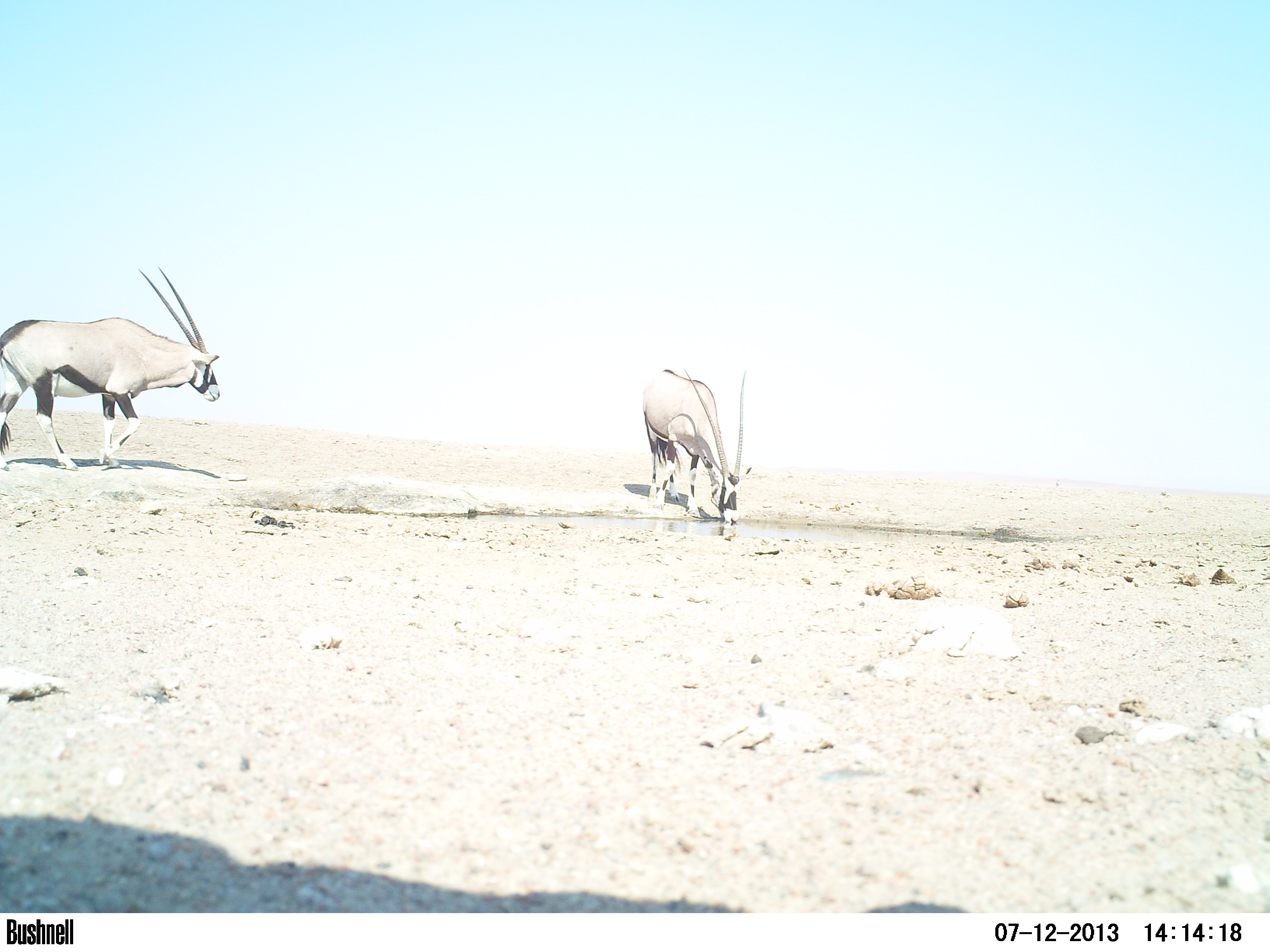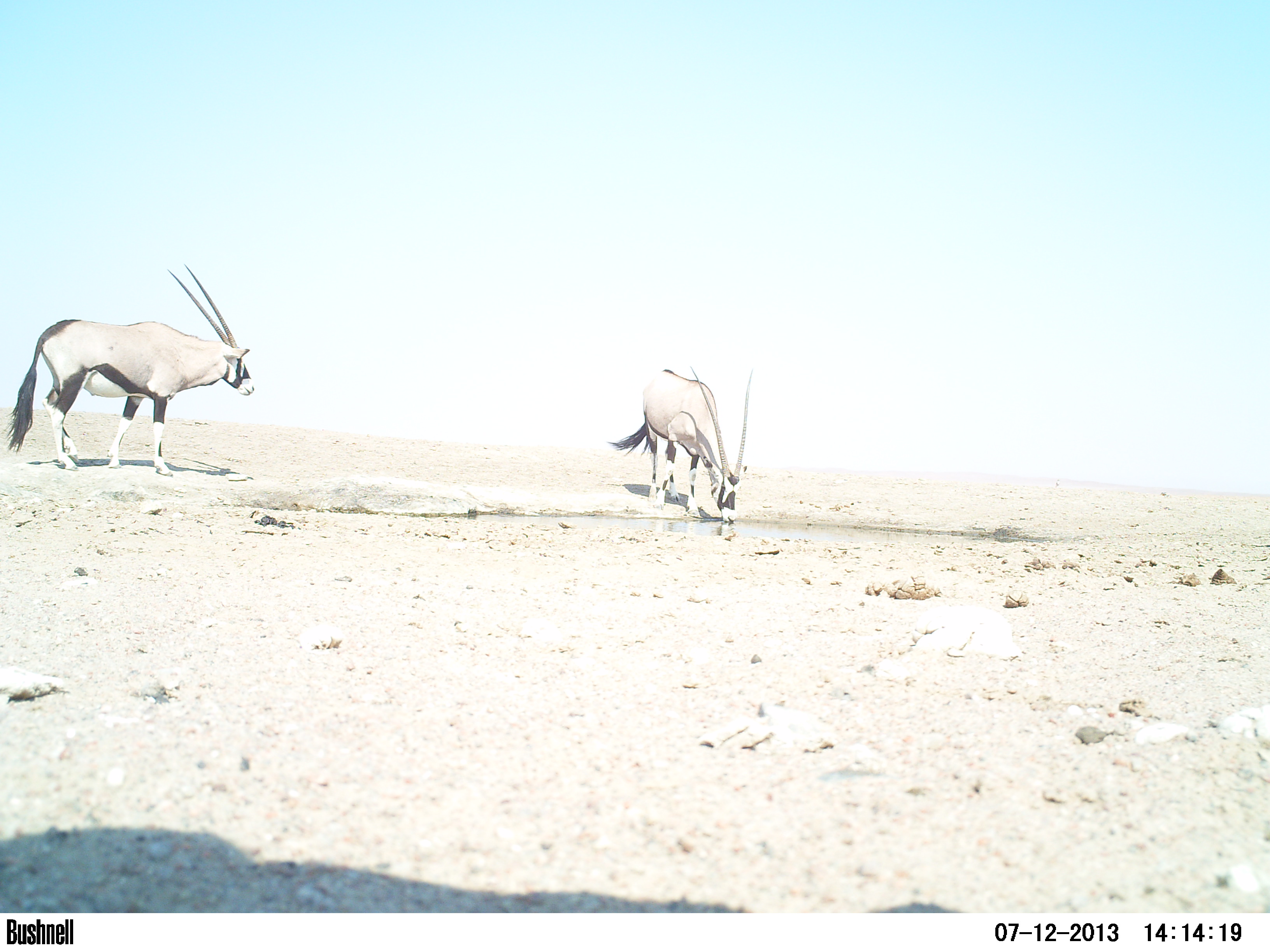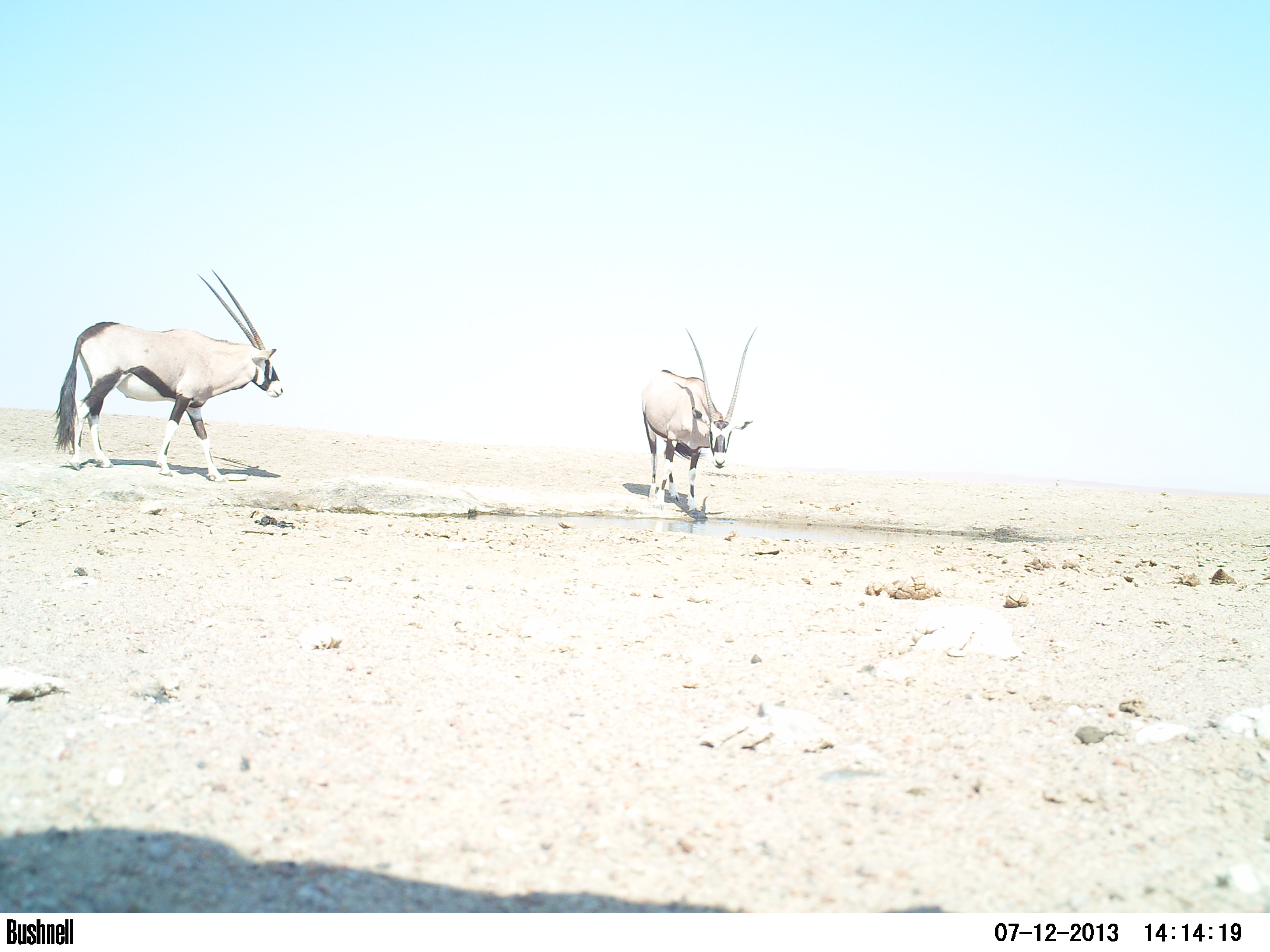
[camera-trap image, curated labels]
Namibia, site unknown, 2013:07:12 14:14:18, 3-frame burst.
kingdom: Animalia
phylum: Chordata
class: Mammalia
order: Artiodactyla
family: Bovidae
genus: Oryx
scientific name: Oryx gazella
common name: gemsbok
Oryx gazella (gemsbok).